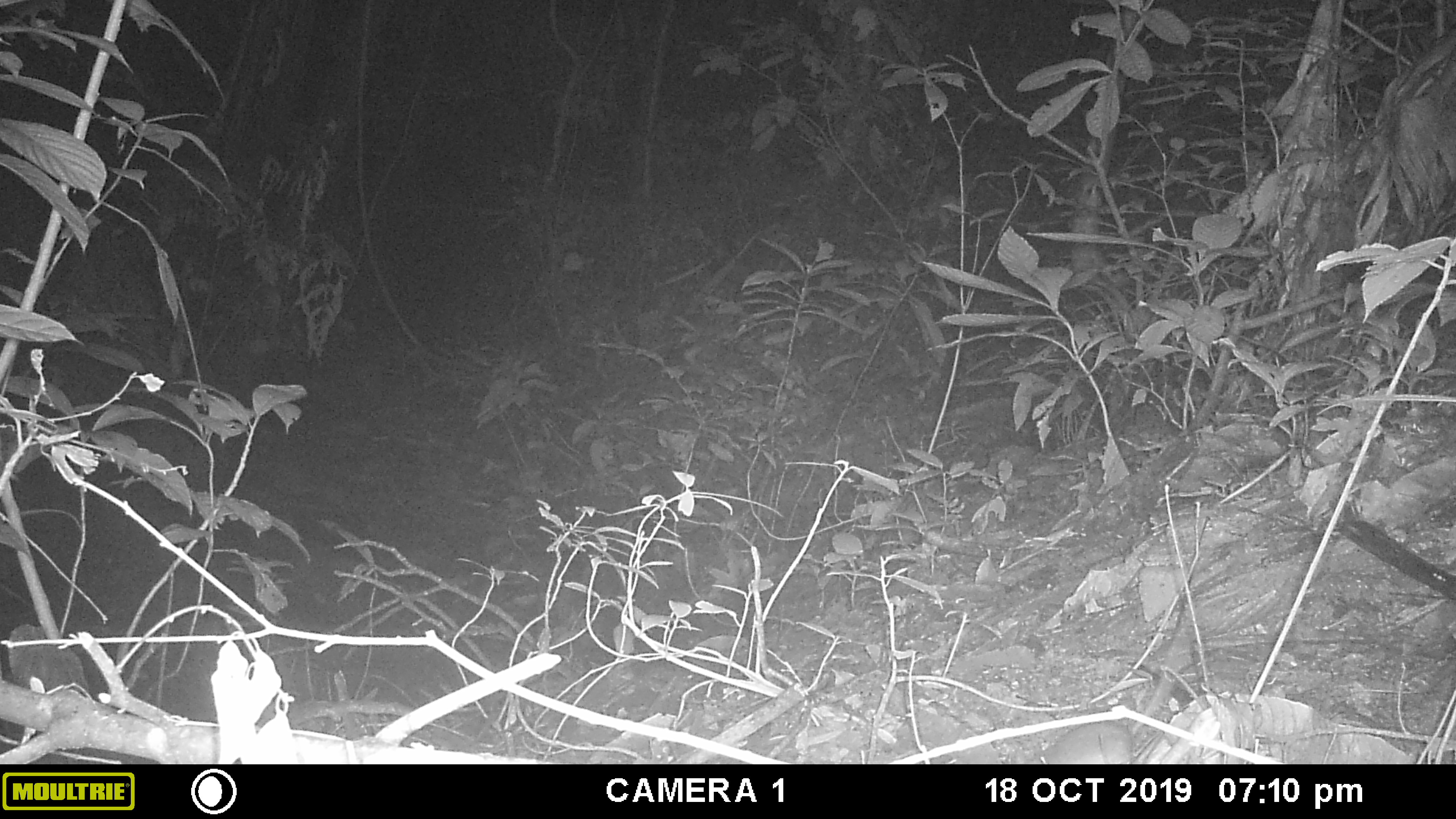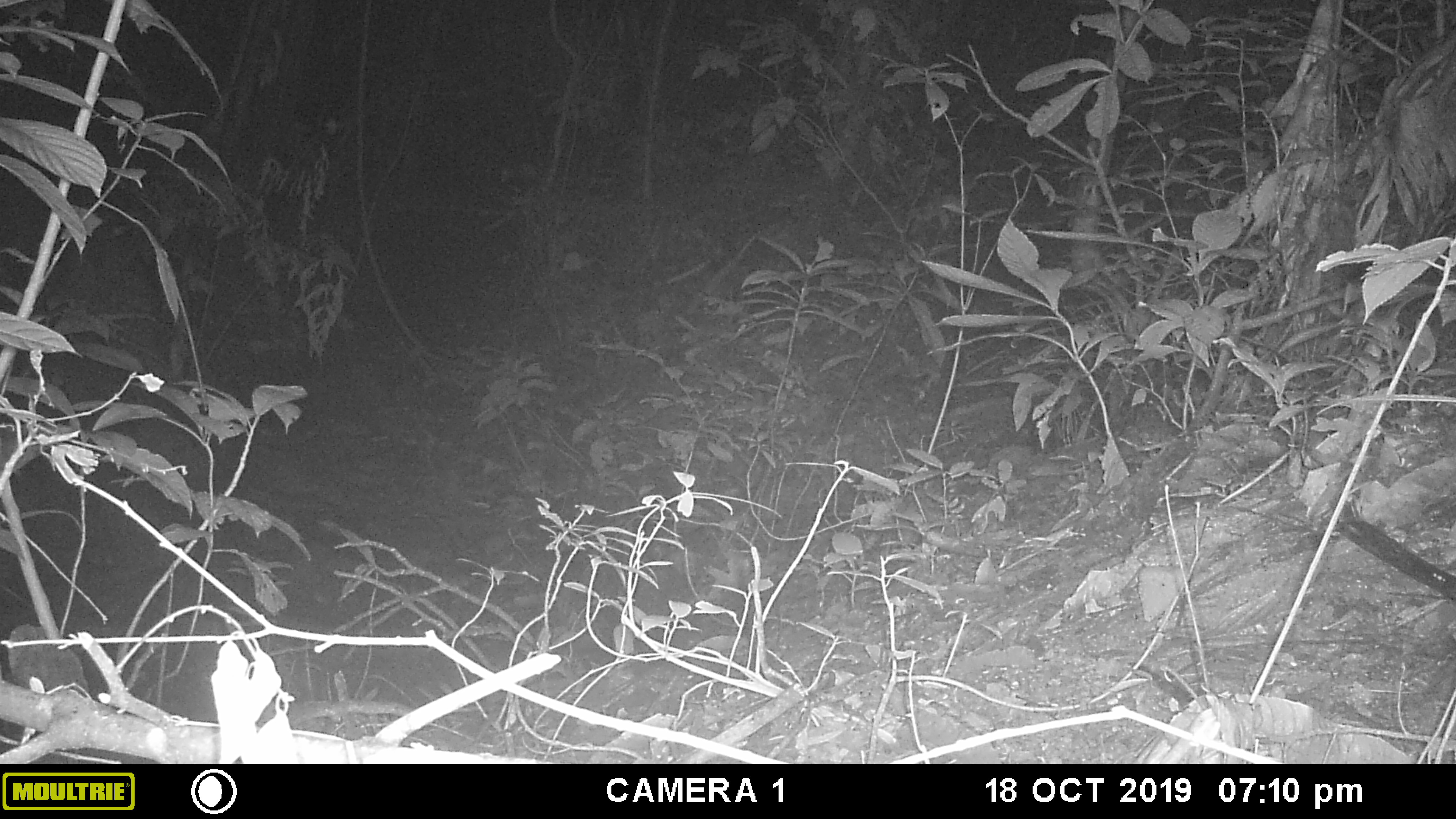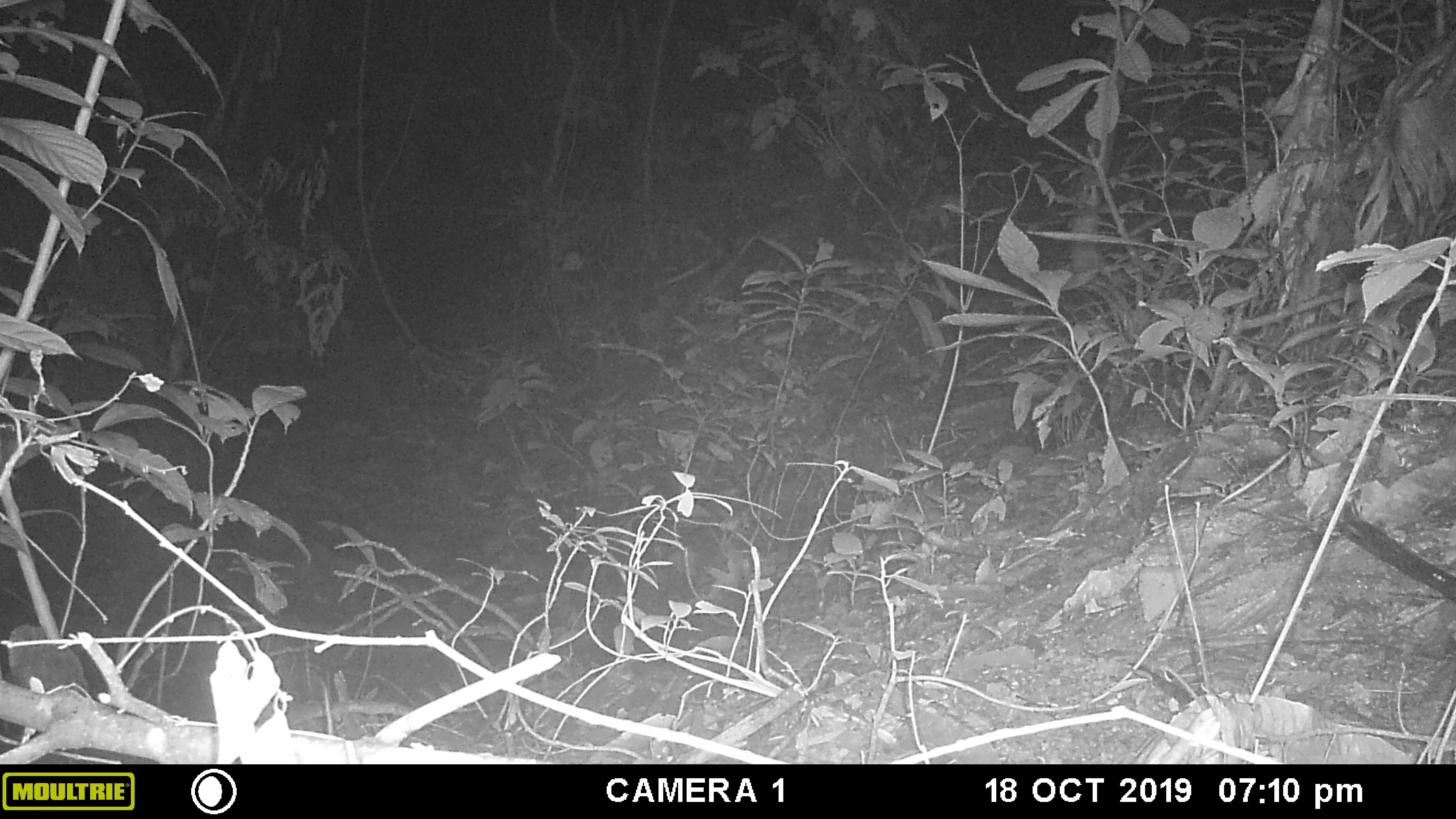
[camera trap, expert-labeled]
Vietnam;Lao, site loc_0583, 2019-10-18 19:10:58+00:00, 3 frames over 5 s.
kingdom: Animalia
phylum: Chordata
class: Mammalia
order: Rodentia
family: Muridae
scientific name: Muridae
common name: old-world mice and rats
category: unidentified murid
Unidentified murid (old-world mice and rats) (Muridae). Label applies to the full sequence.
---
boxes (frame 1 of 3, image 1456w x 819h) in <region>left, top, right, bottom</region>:
unidentified murid: <region>1036, 610, 1188, 764</region>